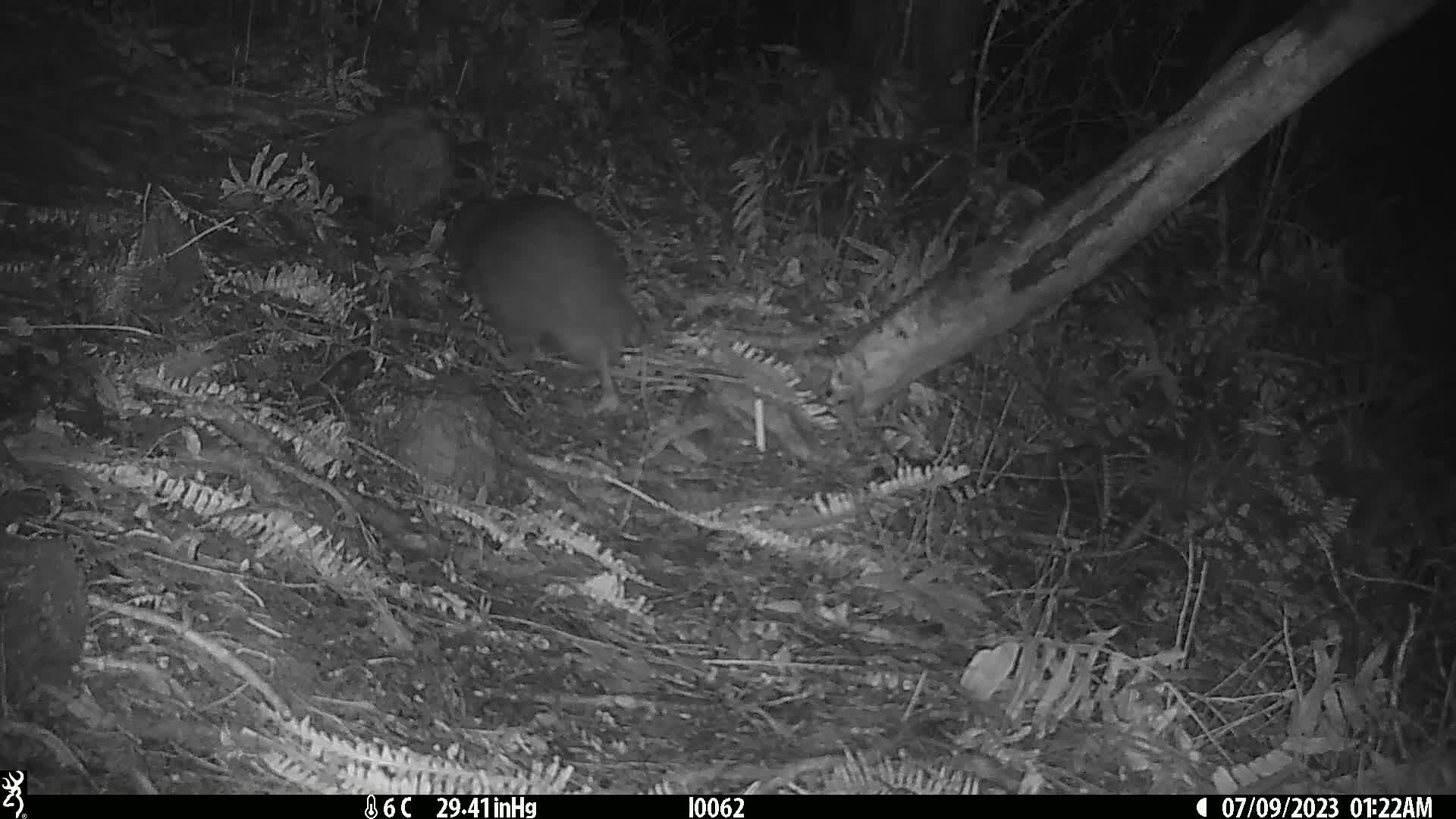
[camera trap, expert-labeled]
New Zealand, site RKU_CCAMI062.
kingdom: Animalia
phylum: Chordata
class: Aves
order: Apterygiformes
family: Apterygidae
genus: Apteryx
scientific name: Apteryx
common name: kiwi